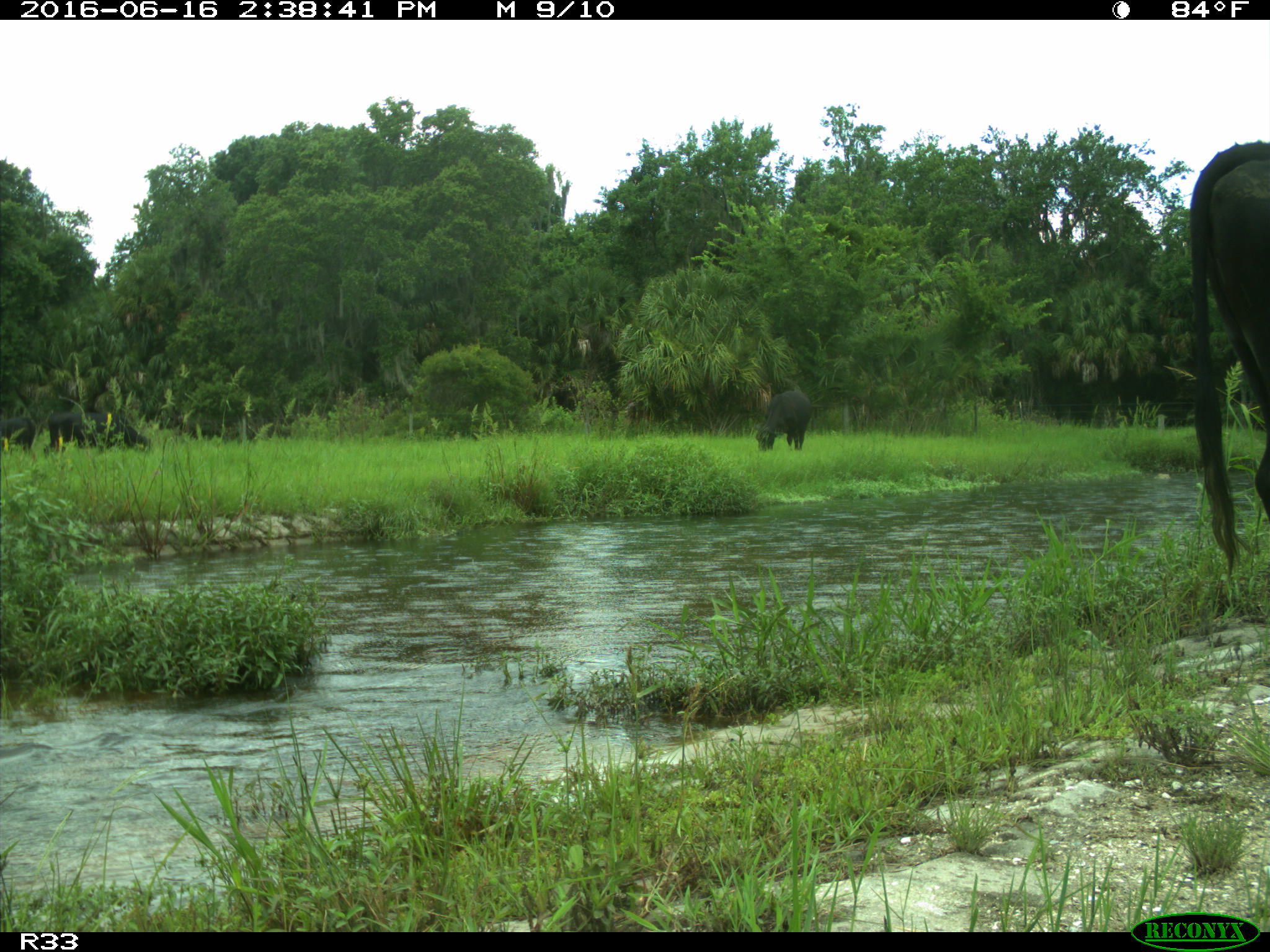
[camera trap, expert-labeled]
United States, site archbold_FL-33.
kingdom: Animalia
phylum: Chordata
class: Mammalia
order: Artiodactyla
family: Bovidae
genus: Bos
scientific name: Bos taurus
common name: domestic cow